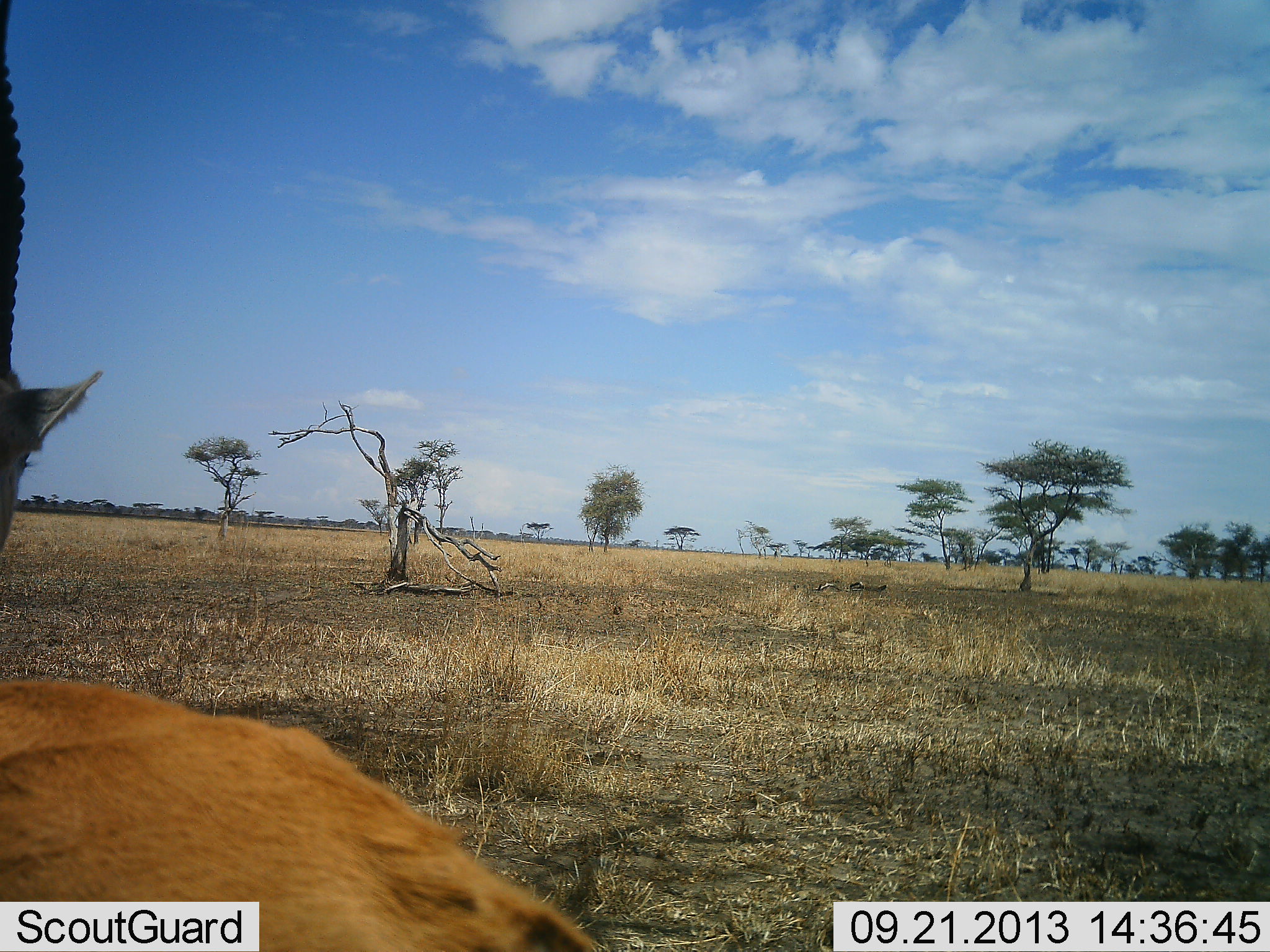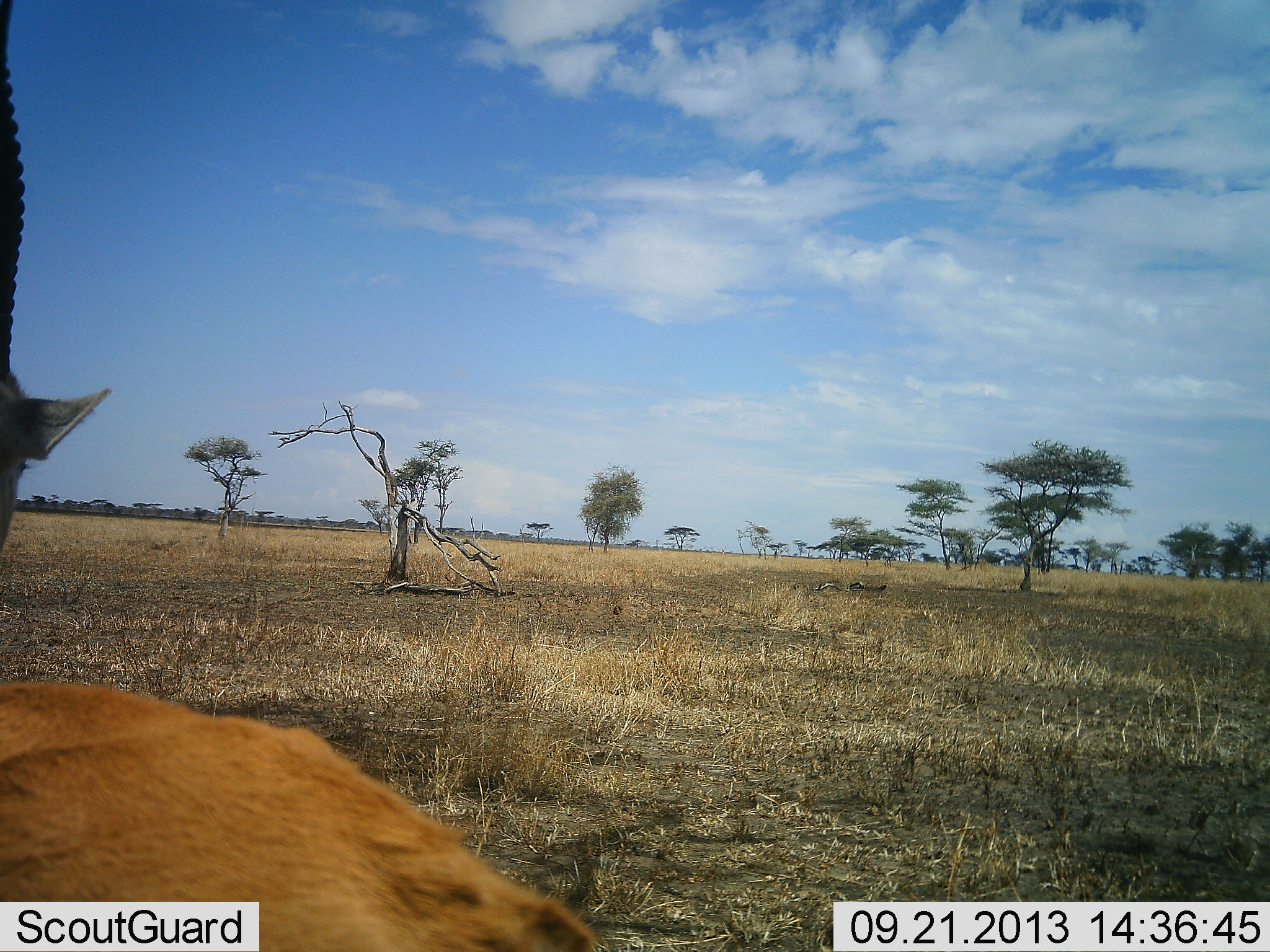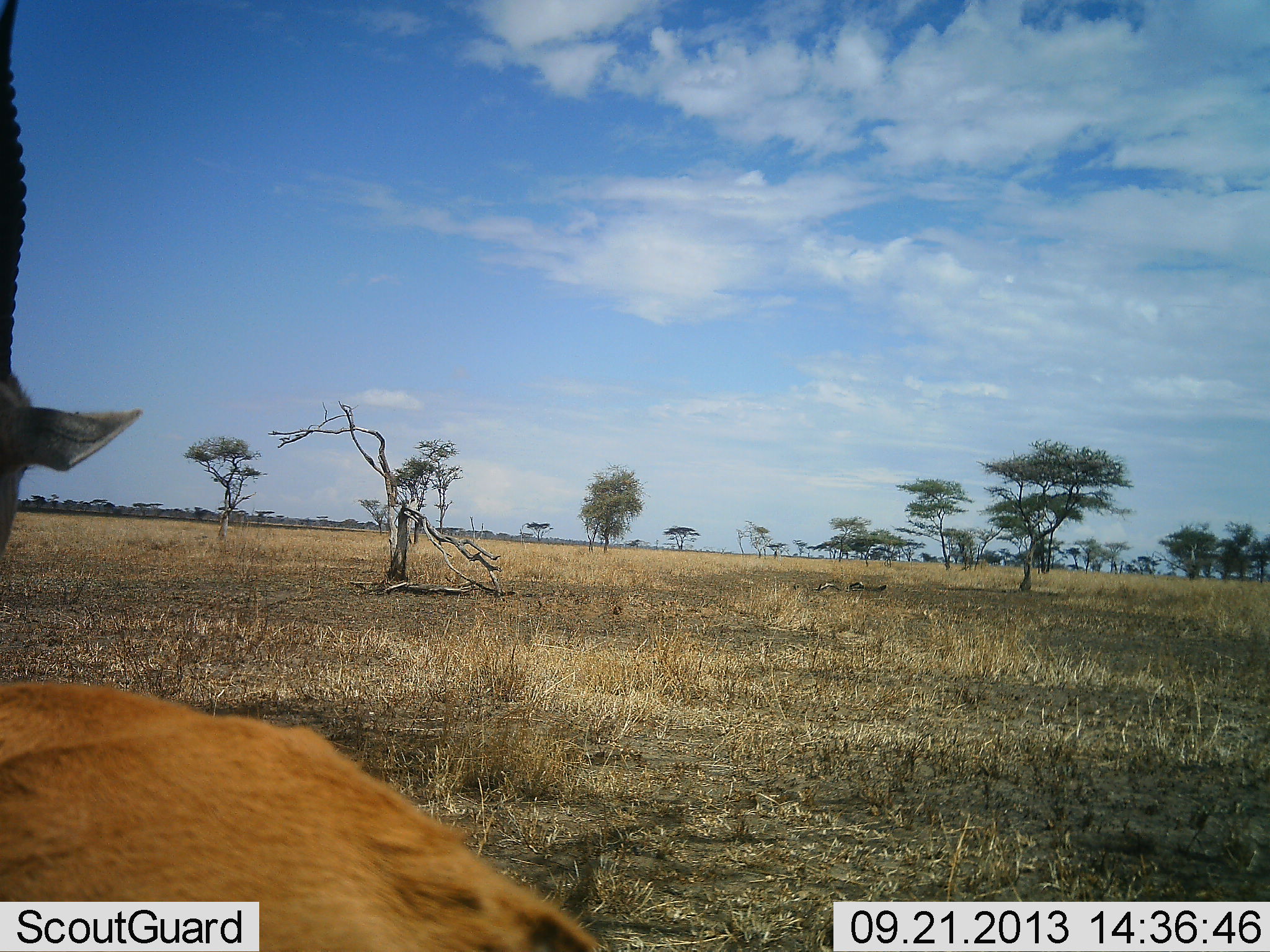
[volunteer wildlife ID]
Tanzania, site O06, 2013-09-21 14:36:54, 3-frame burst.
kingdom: Animalia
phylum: Chordata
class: Mammalia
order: Artiodactyla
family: Bovidae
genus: Eudorcas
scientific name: Eudorcas thomsonii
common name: thomson's gazelle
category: gazellethomsons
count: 1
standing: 56%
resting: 38%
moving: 6%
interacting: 0%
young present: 0%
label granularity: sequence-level